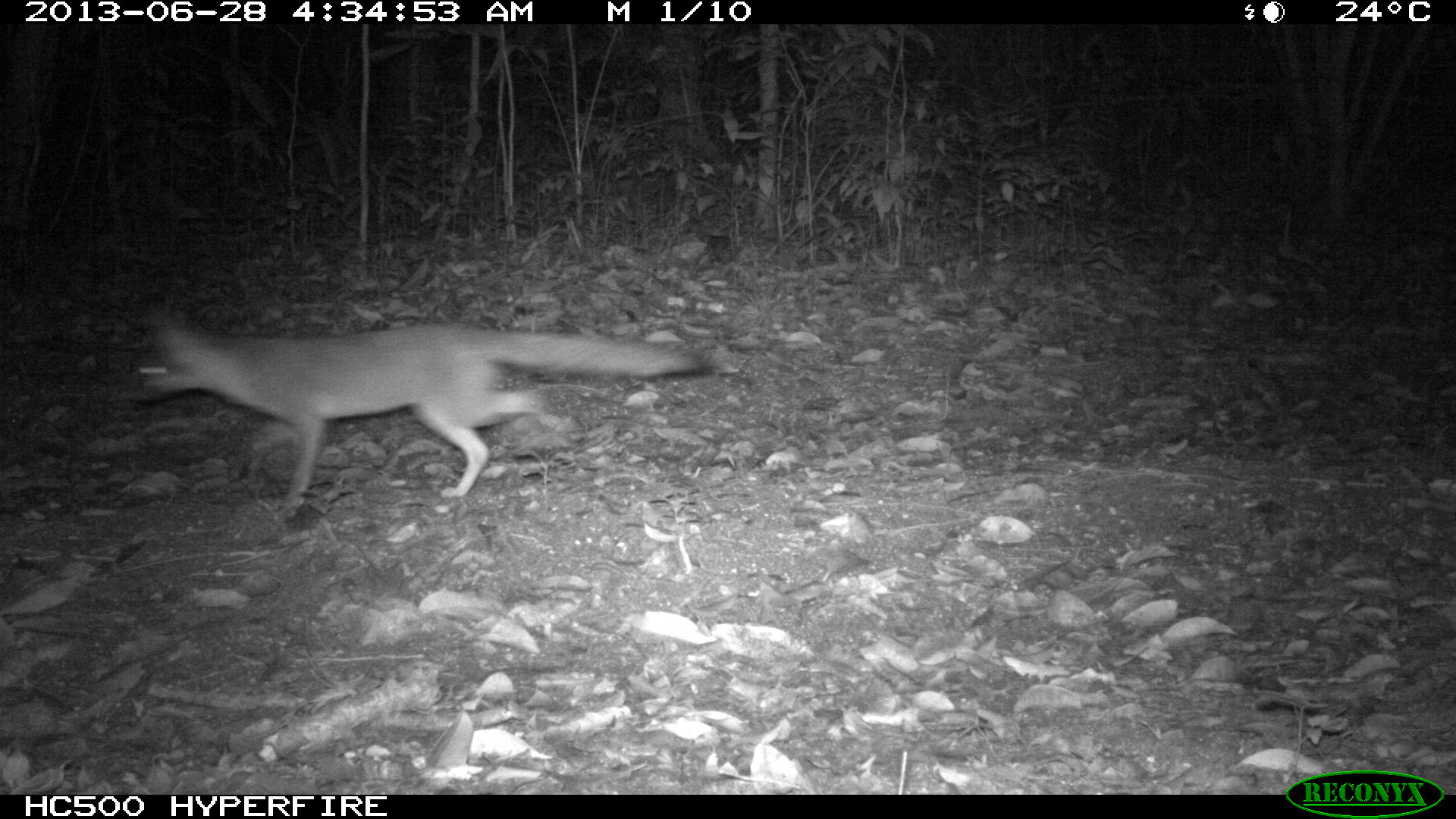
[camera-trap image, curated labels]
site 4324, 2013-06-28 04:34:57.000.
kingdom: Animalia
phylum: Chordata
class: Mammalia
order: Carnivora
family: Canidae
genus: Urocyon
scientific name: Urocyon cinereoargenteus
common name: gray fox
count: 1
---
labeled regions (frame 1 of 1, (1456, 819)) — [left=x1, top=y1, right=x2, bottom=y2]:
urocyon cinereoargenteus: [left=111, top=306, right=711, bottom=507]